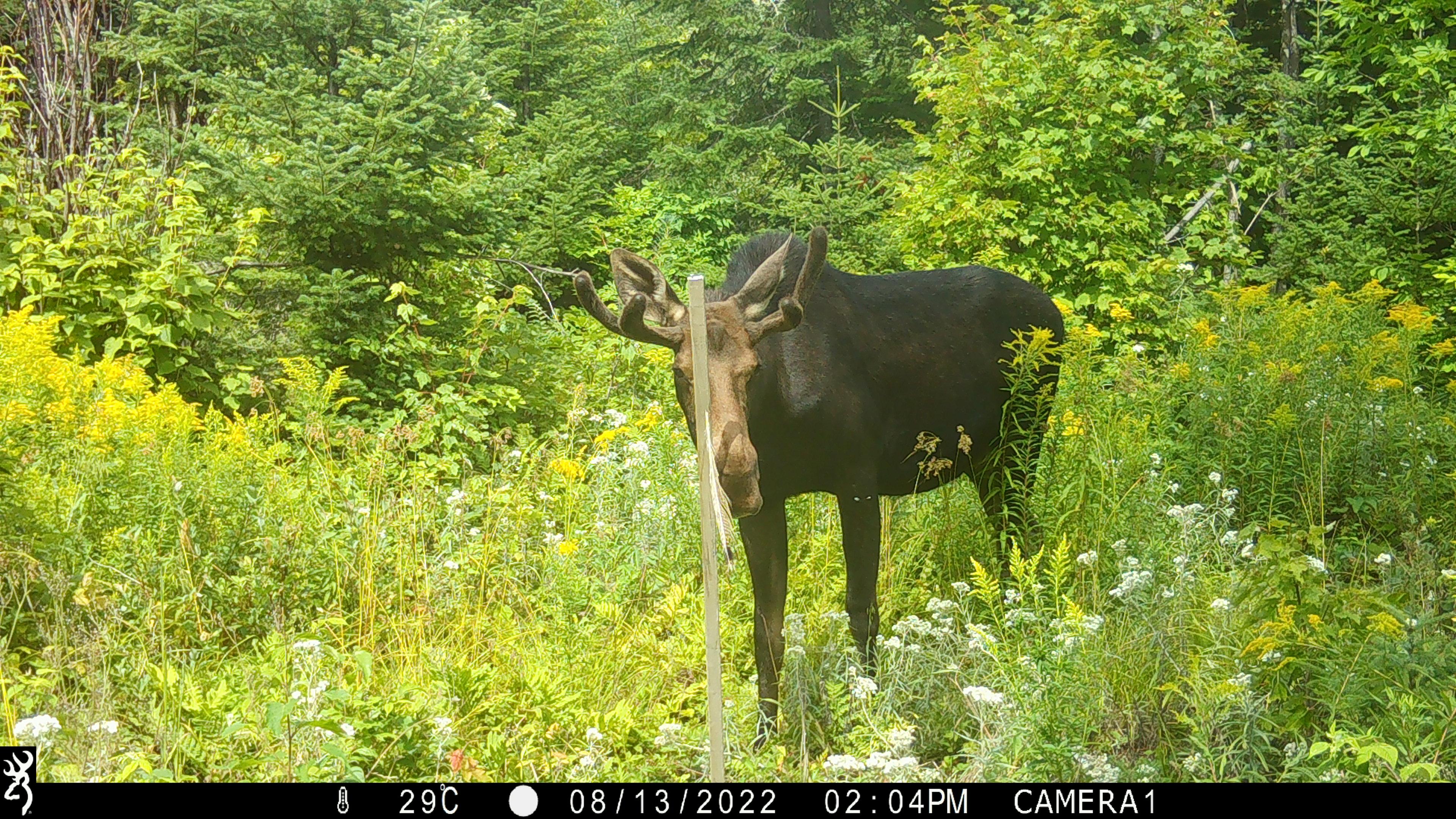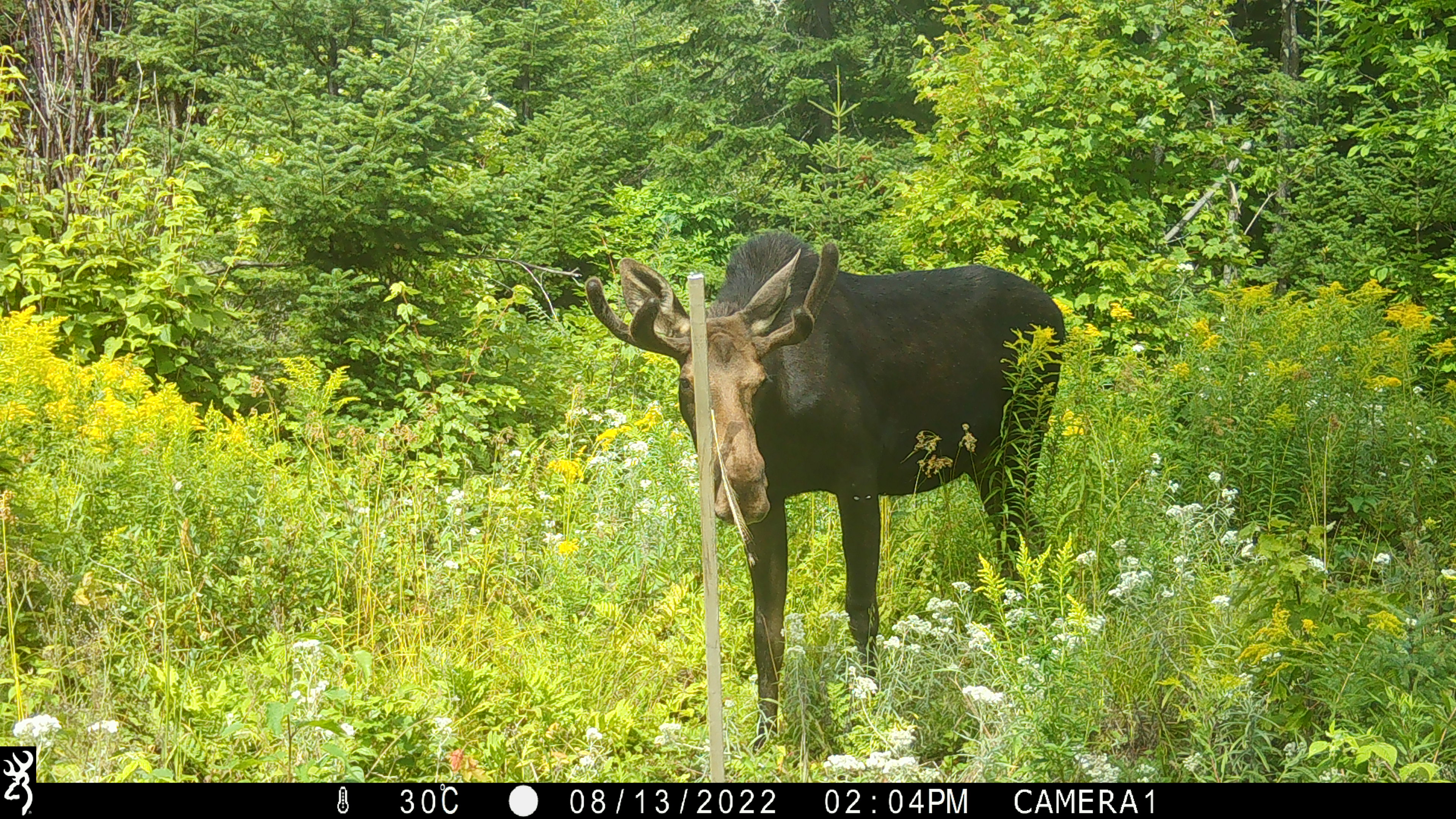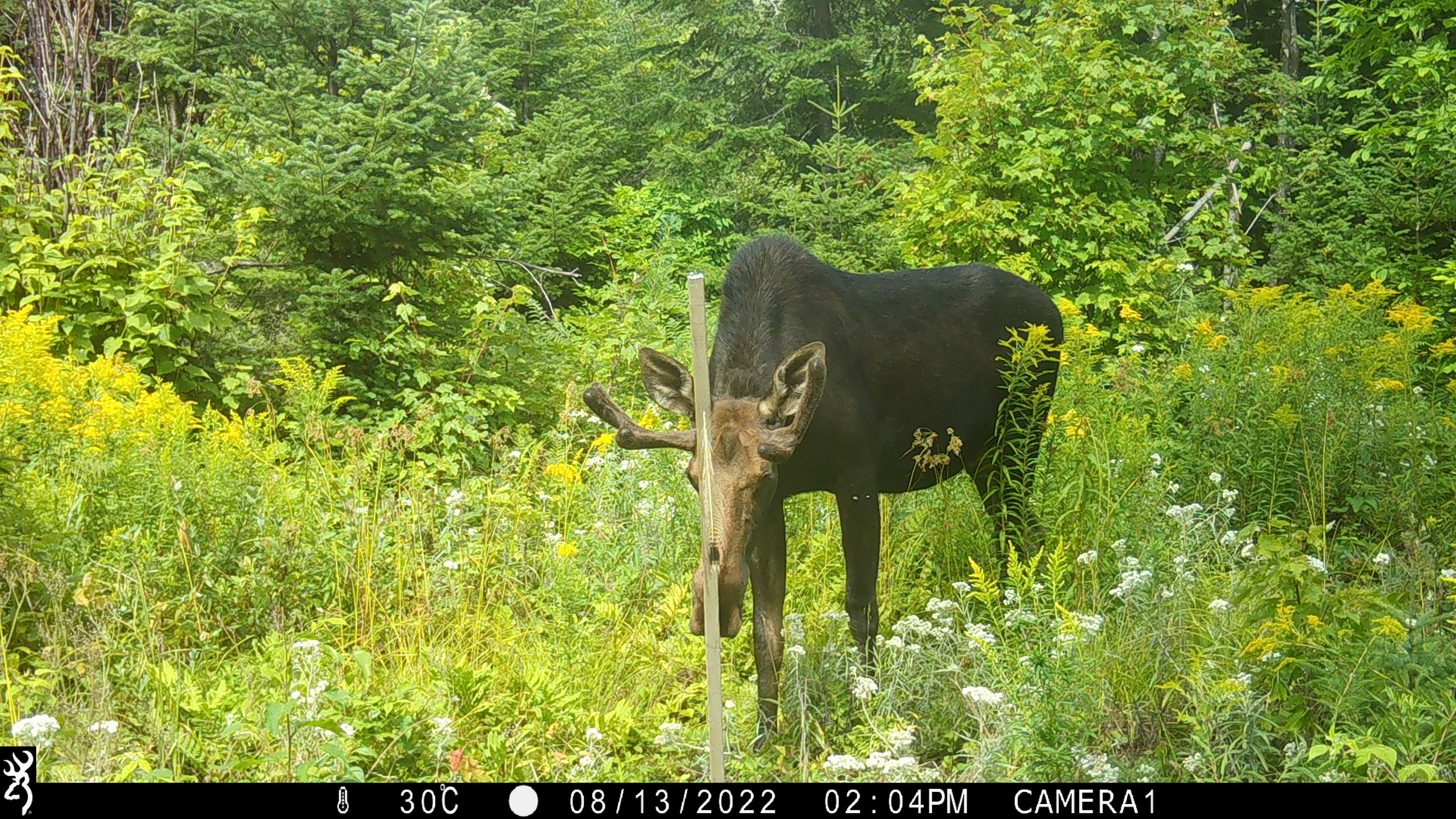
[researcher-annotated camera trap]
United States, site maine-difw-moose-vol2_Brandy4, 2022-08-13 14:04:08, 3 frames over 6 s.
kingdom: Animalia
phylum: Chordata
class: Mammalia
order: Artiodactyla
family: Cervidae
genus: Alces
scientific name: Alces alces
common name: moose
Moose (Alces alces).